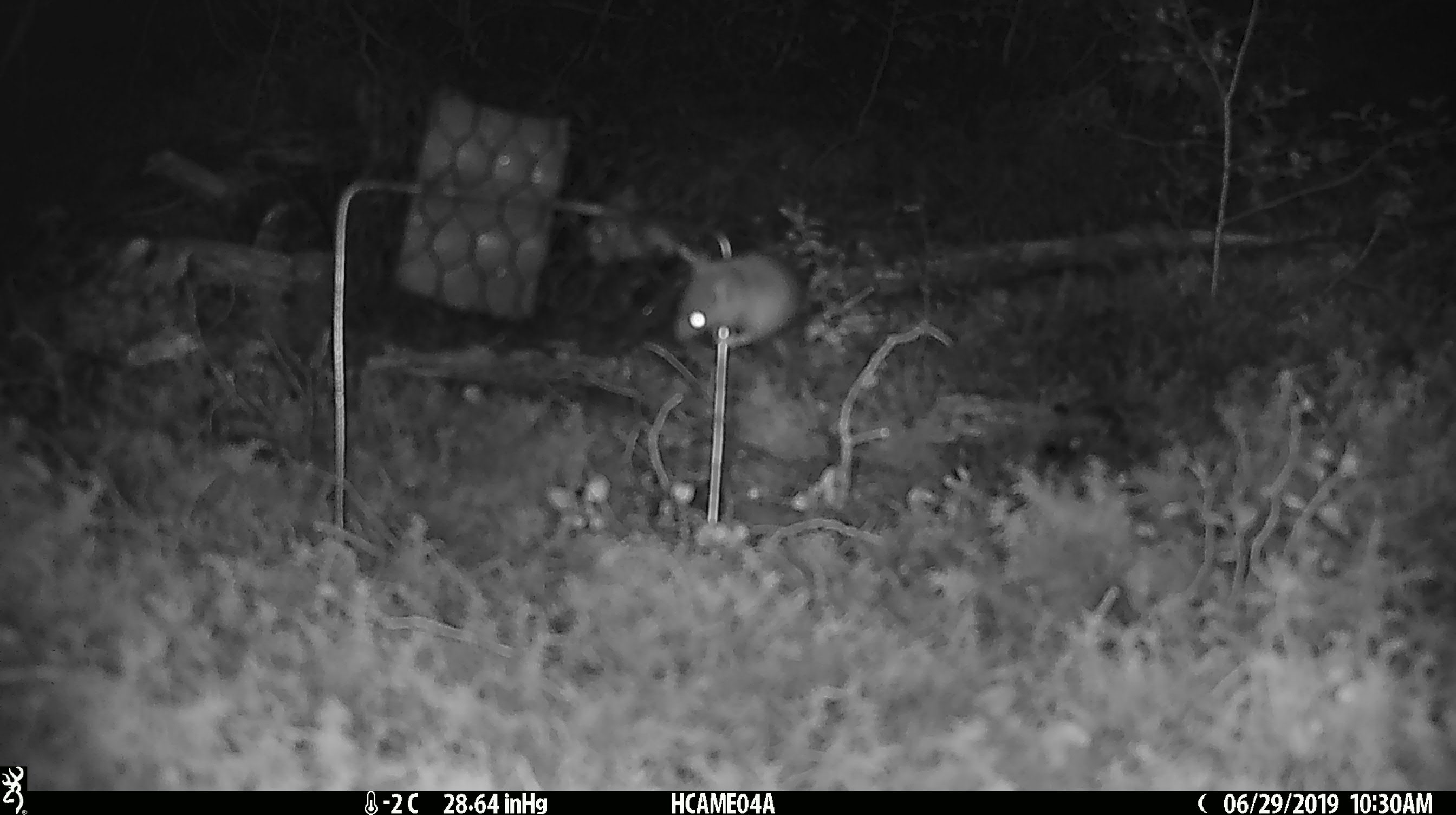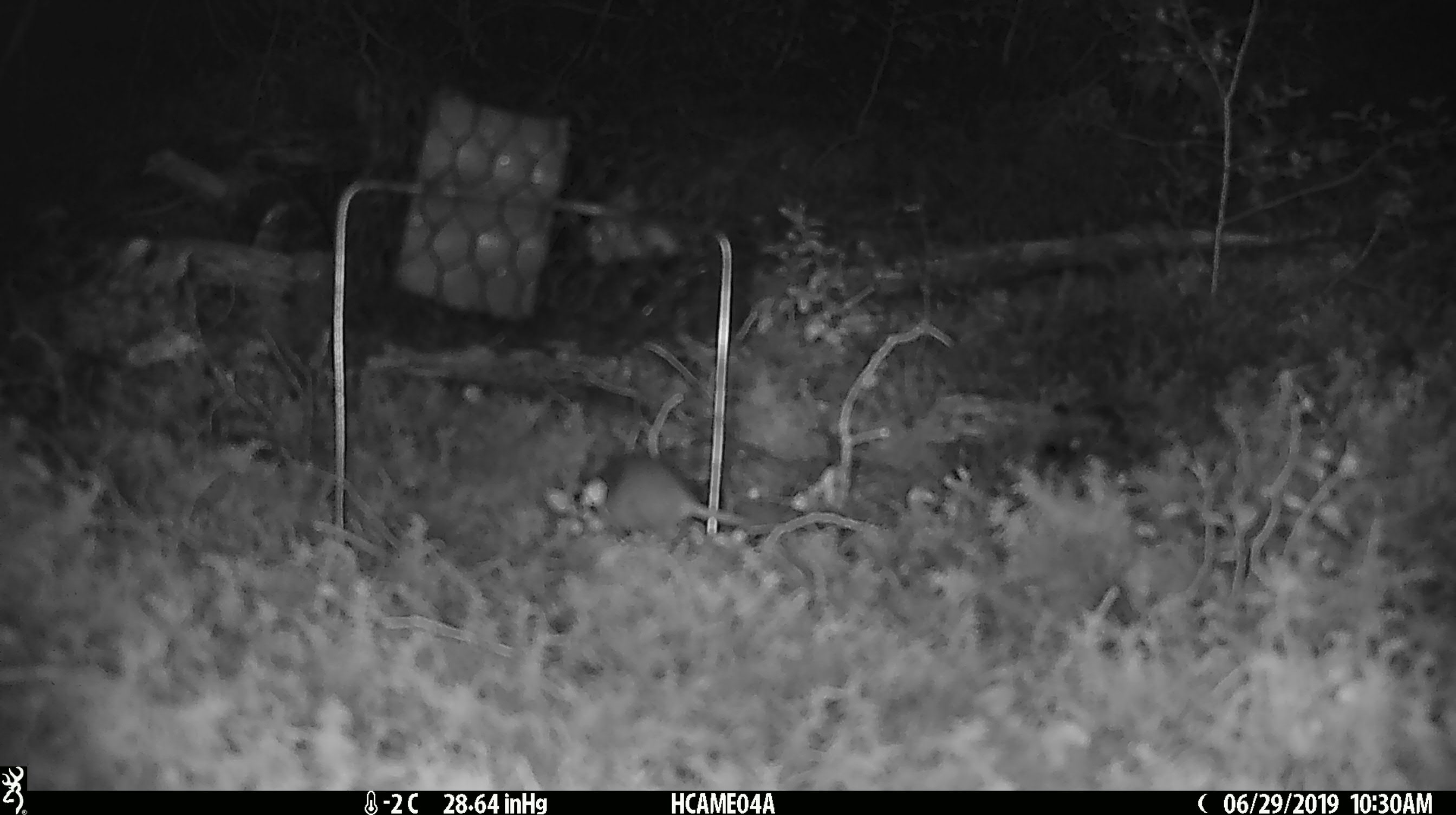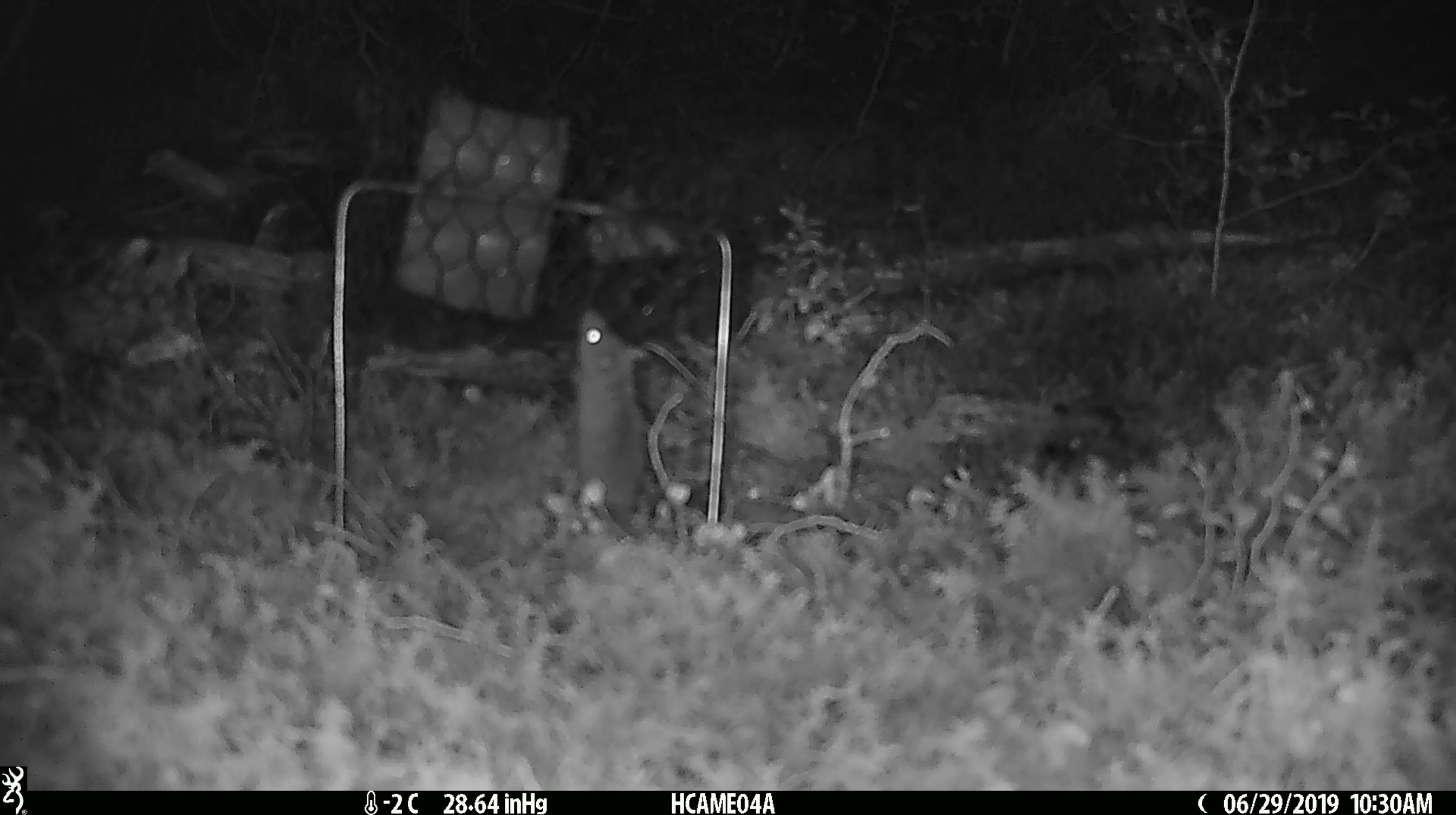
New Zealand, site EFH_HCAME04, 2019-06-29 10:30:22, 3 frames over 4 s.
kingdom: Animalia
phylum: Chordata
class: Mammalia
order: Rodentia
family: Muridae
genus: Mus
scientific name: Mus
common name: mouse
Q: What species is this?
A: Mouse (Mus).